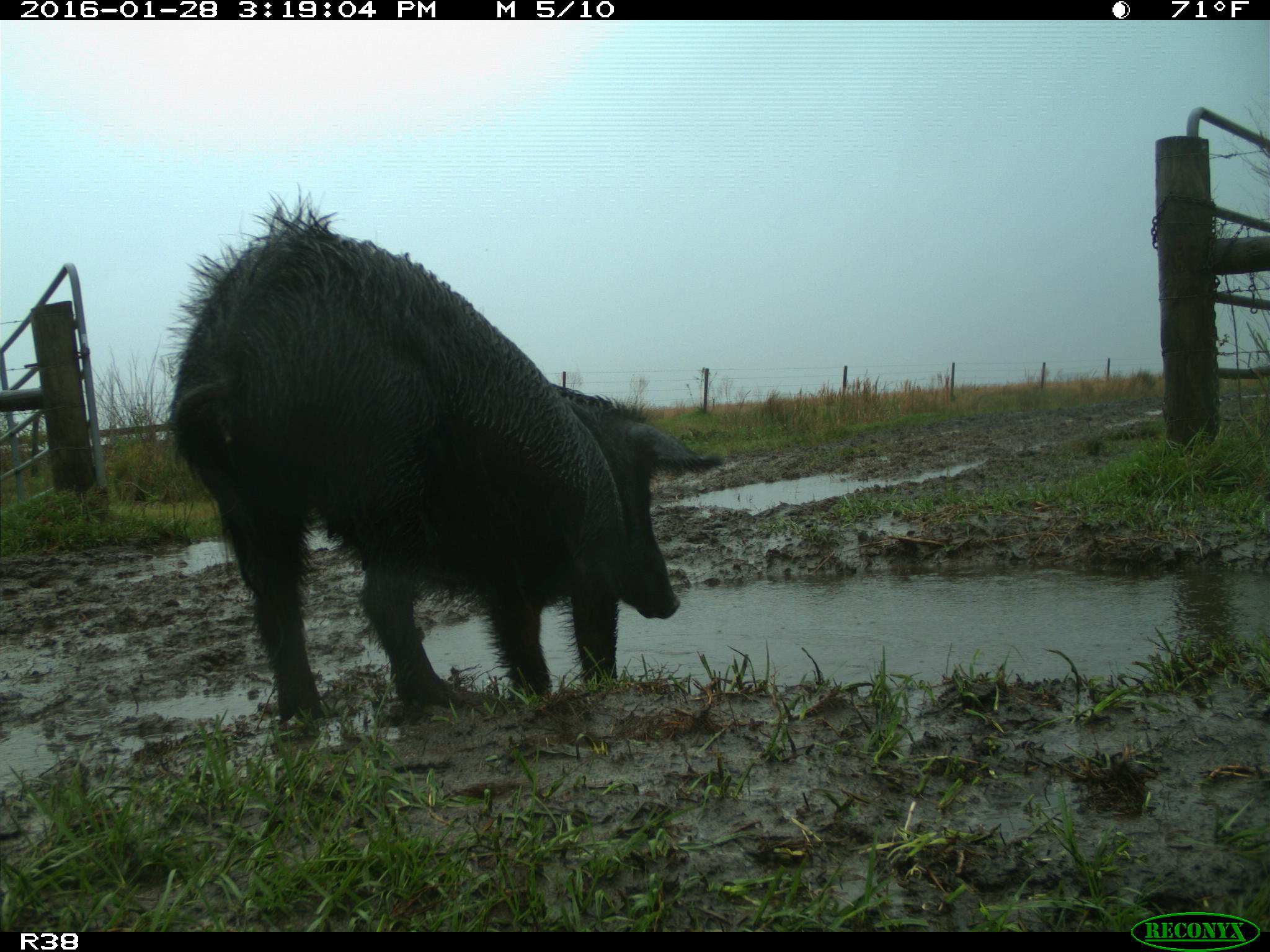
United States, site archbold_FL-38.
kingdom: Animalia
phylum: Chordata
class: Mammalia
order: Artiodactyla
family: Suidae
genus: Sus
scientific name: Sus scrofa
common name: wild boar